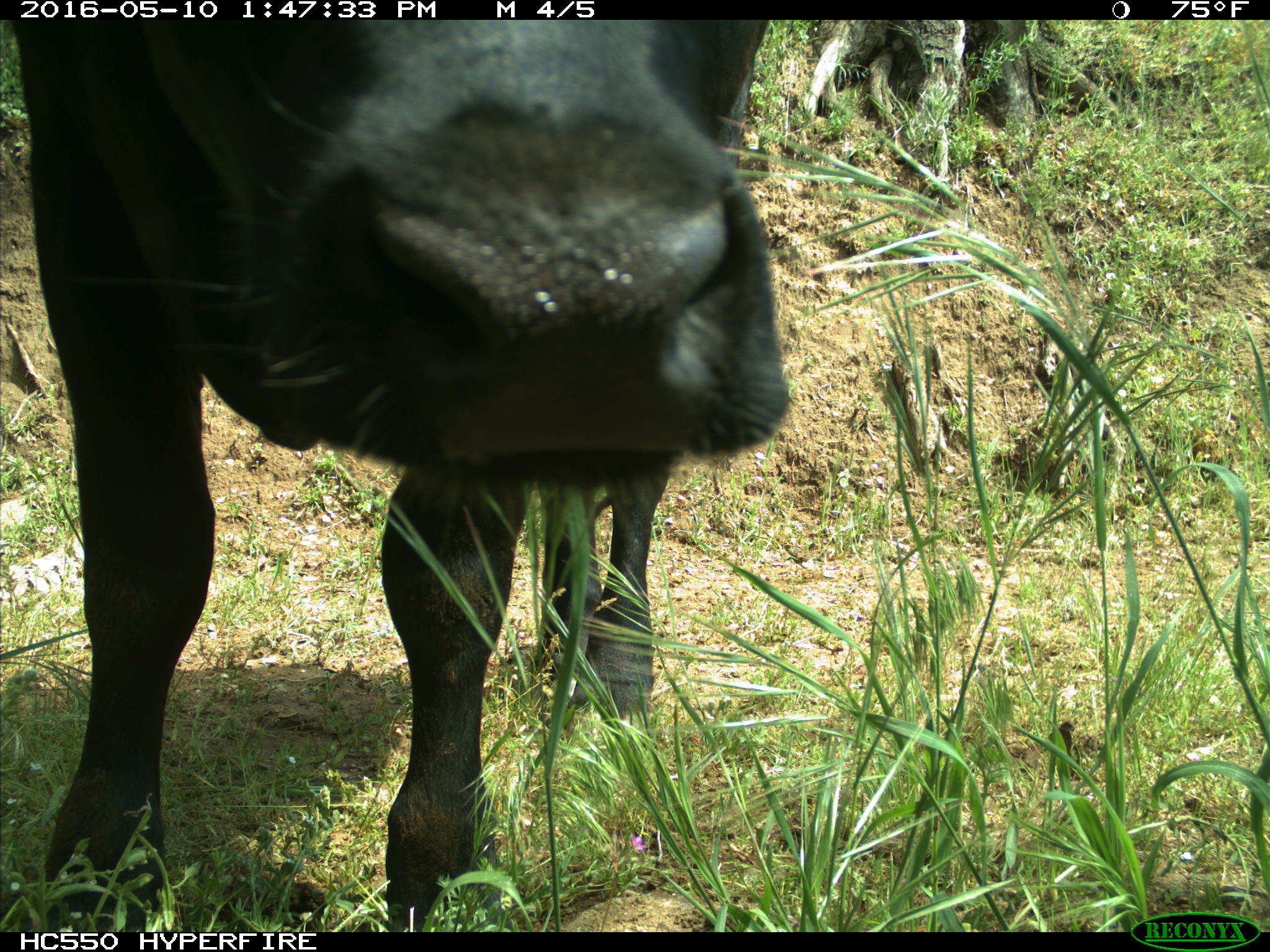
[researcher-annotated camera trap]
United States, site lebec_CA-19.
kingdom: Animalia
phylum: Chordata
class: Mammalia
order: Artiodactyla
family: Bovidae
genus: Bos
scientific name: Bos taurus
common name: domestic cow